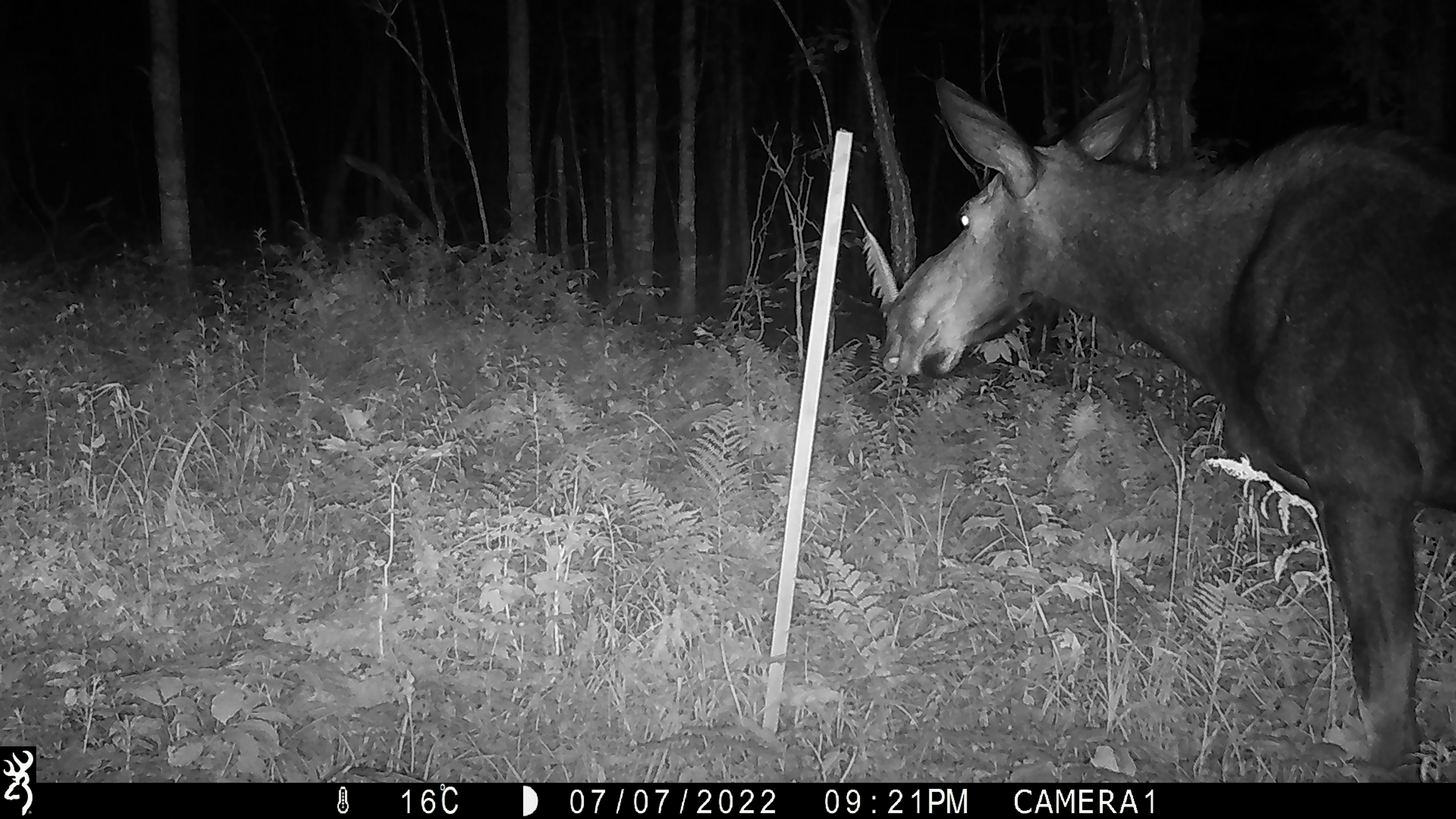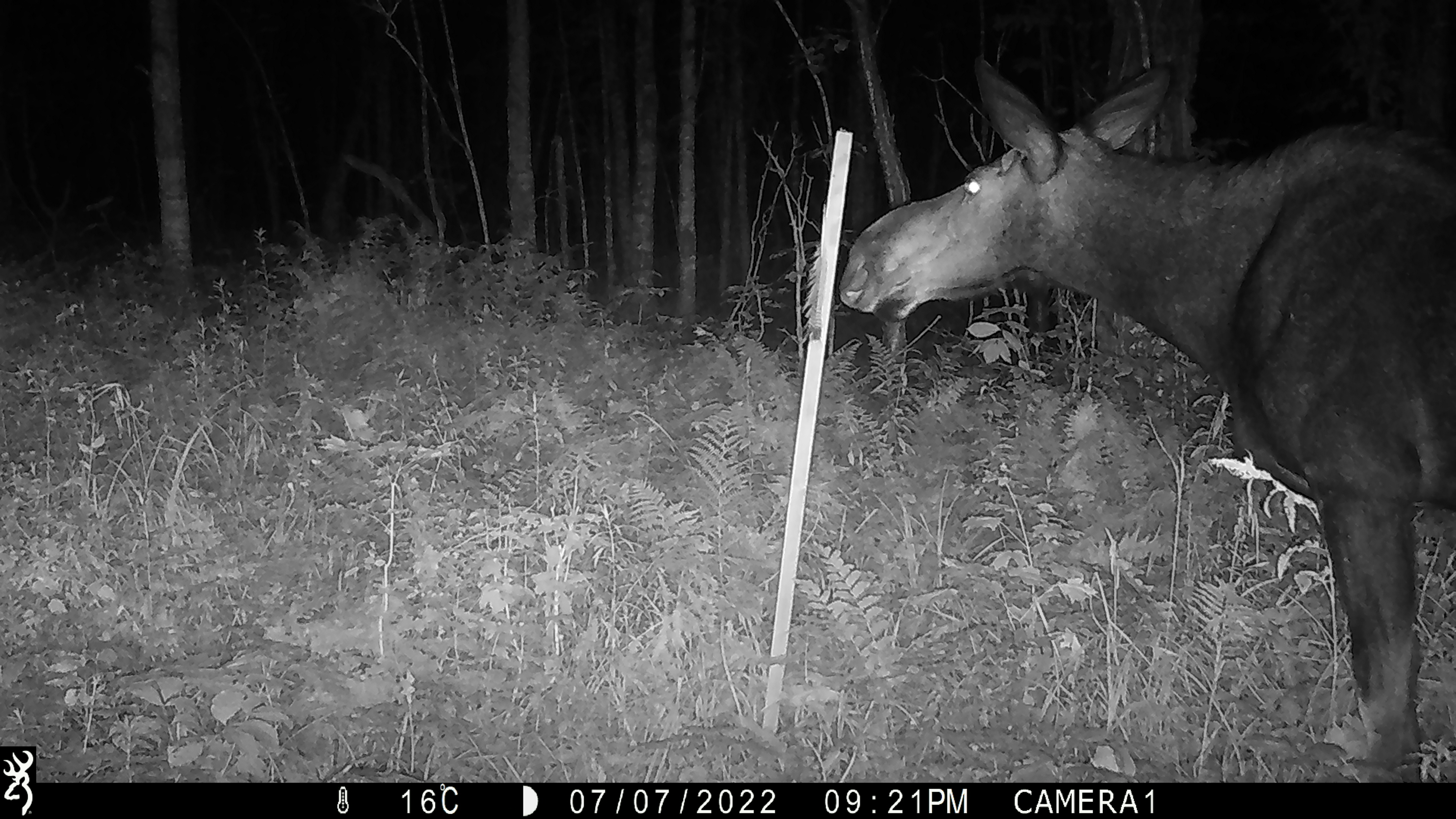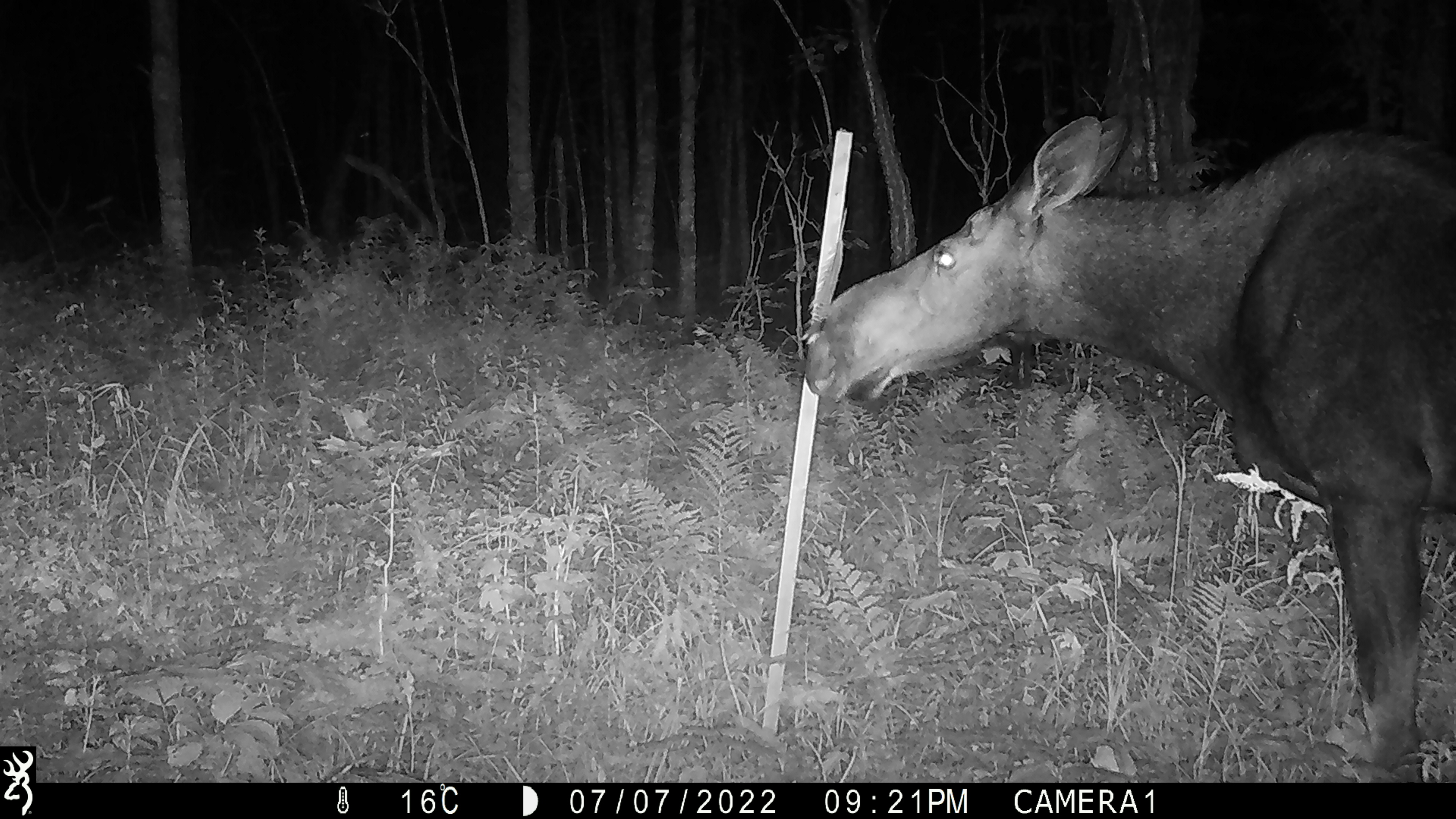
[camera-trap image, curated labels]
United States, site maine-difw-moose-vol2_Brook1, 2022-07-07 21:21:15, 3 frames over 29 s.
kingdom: Animalia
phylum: Chordata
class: Mammalia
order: Artiodactyla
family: Cervidae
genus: Alces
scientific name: Alces alces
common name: moose